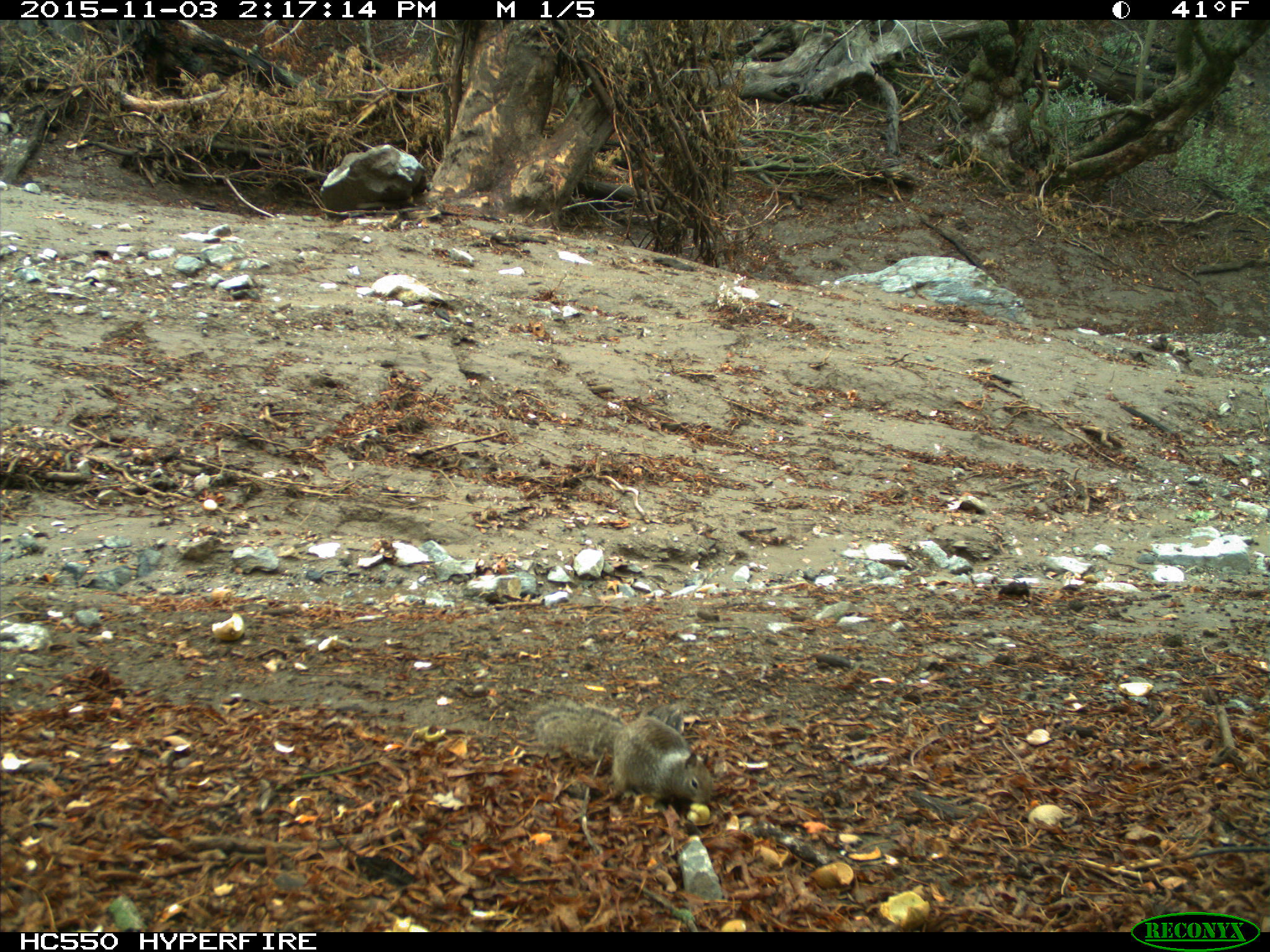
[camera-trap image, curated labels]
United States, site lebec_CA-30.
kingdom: Animalia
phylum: Chordata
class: Mammalia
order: Rodentia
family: Sciuridae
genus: Otospermophilus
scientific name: Otospermophilus beecheyi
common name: california ground squirrel